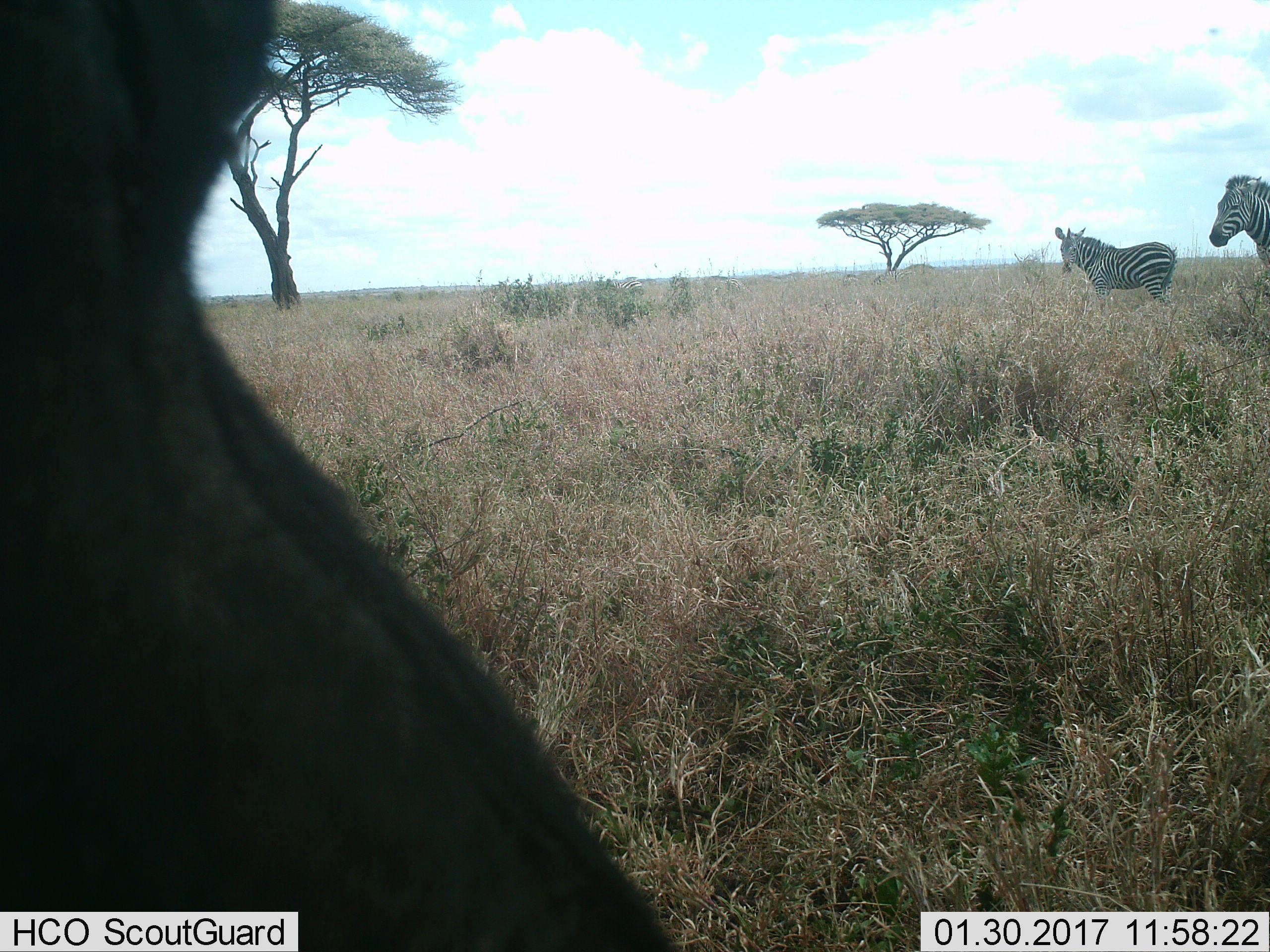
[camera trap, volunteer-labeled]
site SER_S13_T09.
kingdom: Animalia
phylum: Chordata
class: Mammalia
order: Artiodactyla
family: Bovidae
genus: Connochaetes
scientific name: Connochaetes taurinus taurinus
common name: blue wildebeest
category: wildebeestblue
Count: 1.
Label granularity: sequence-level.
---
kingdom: Animalia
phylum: Chordata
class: Mammalia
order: Perissodactyla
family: Equidae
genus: Equus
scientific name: Equus quagga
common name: plains zebra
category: zebraplains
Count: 2.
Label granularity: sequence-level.